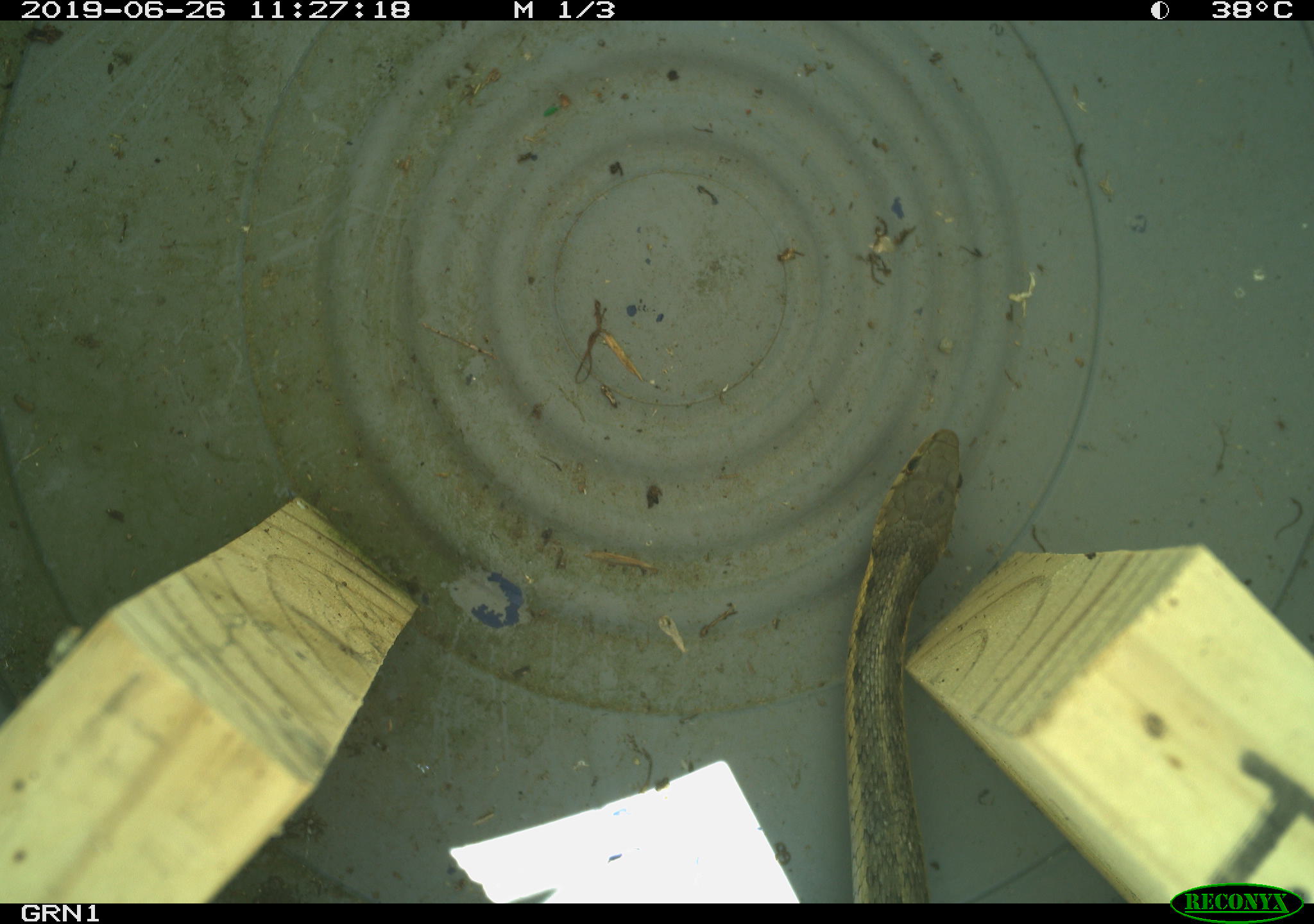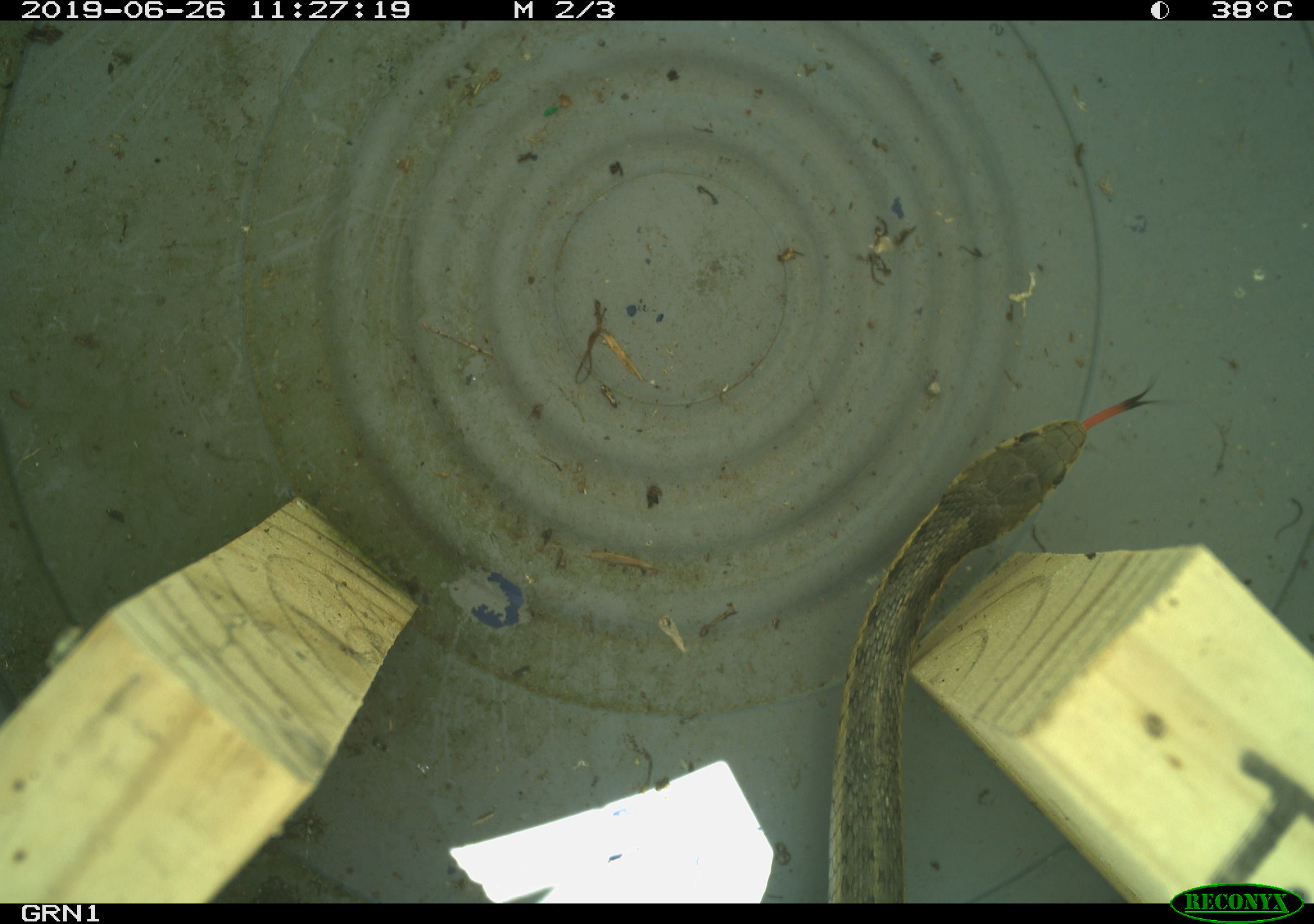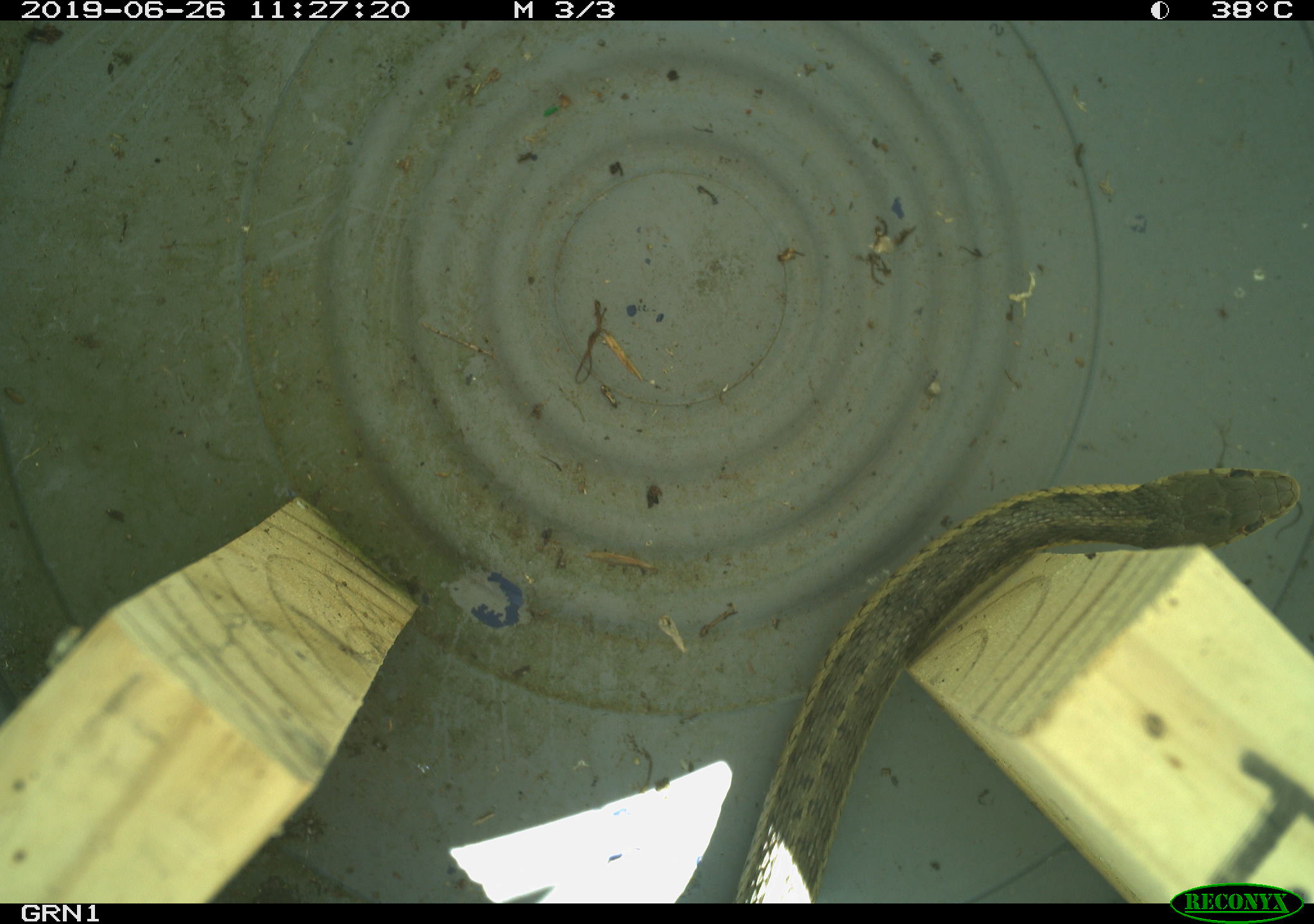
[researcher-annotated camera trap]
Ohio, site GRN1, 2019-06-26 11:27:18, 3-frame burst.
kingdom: Animalia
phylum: Chordata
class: Reptilia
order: Squamata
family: Colubridae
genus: Thamnophis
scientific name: Thamnophis sirtalis sirtalis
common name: eastern gartersnake